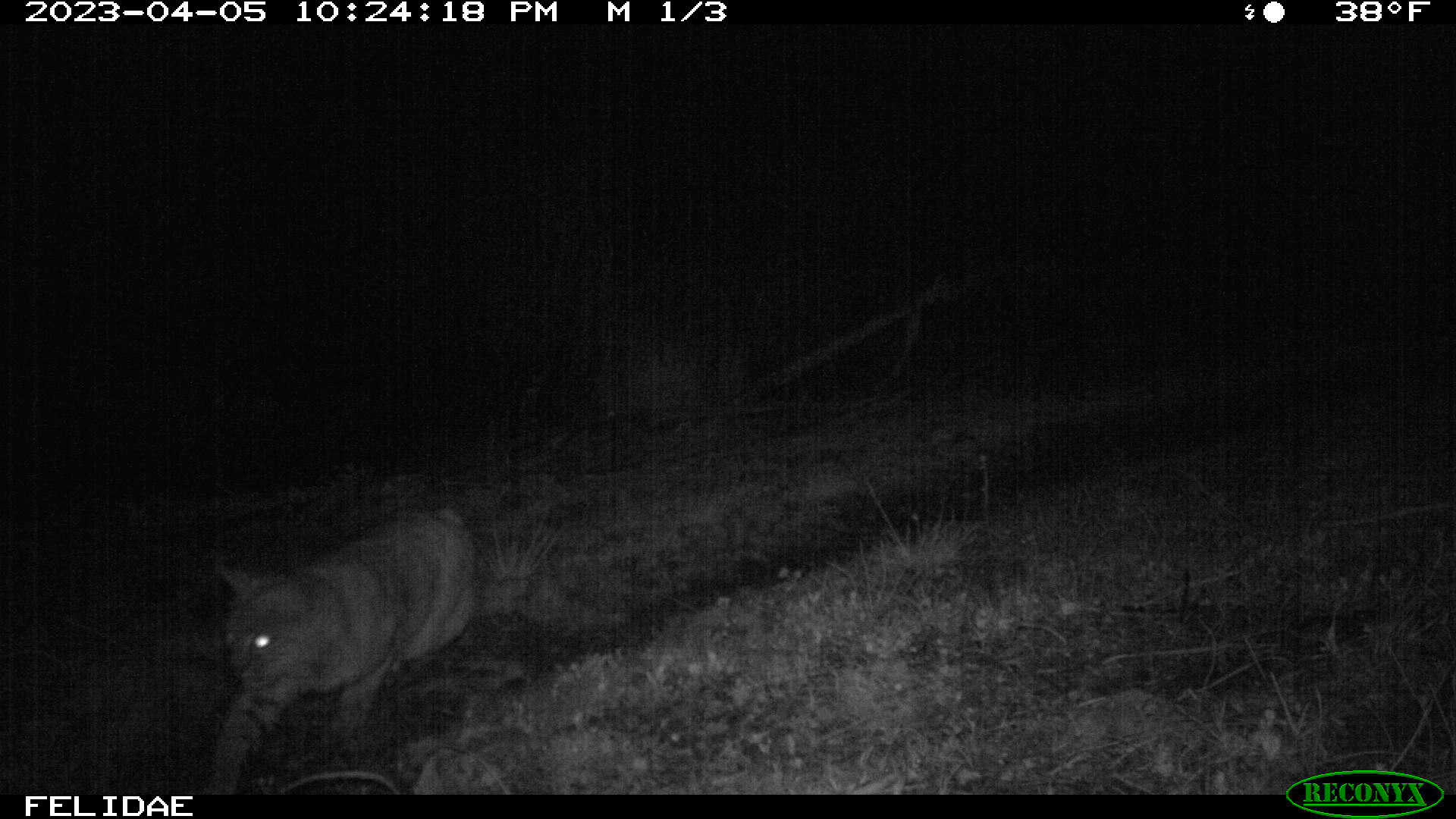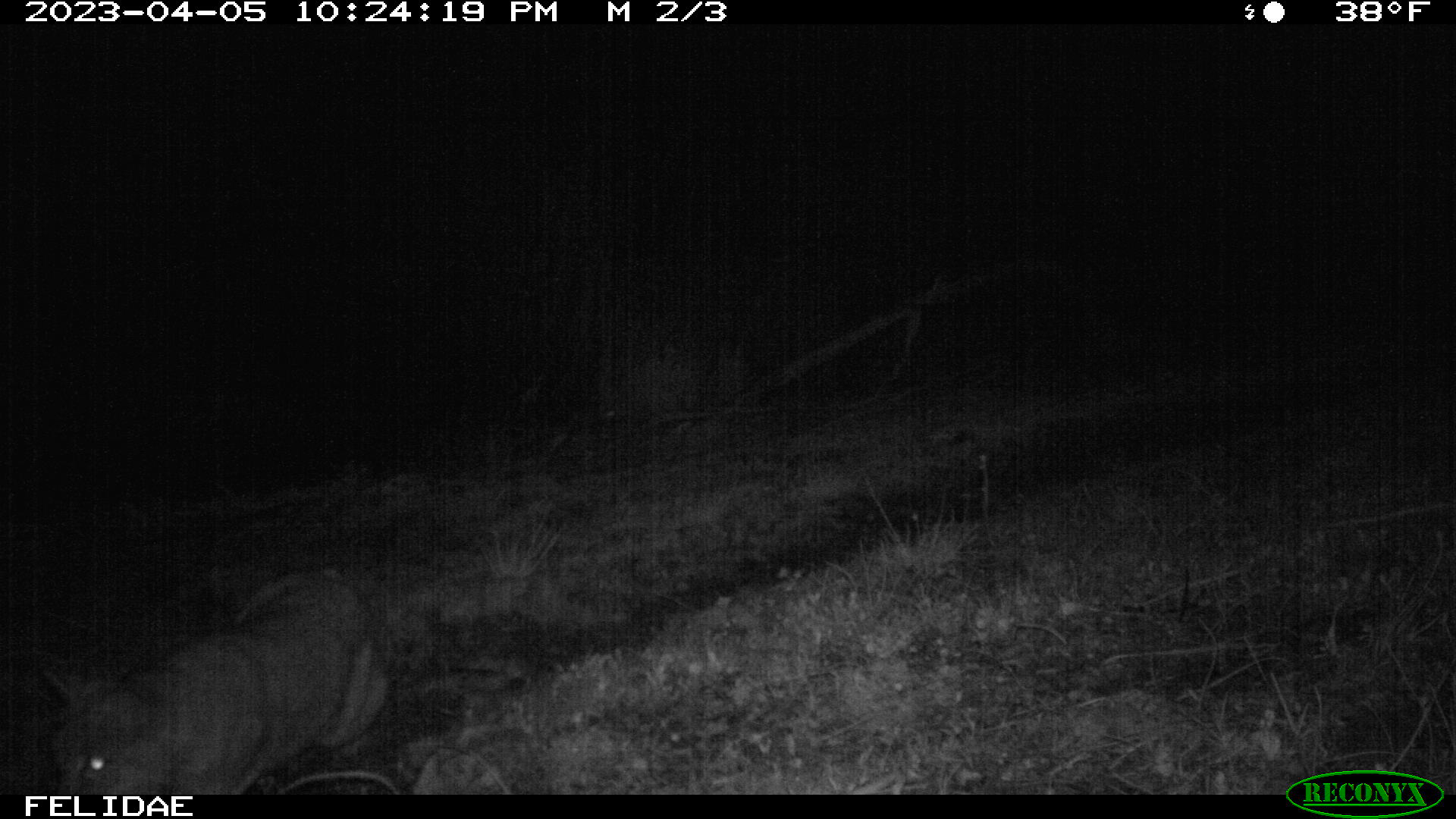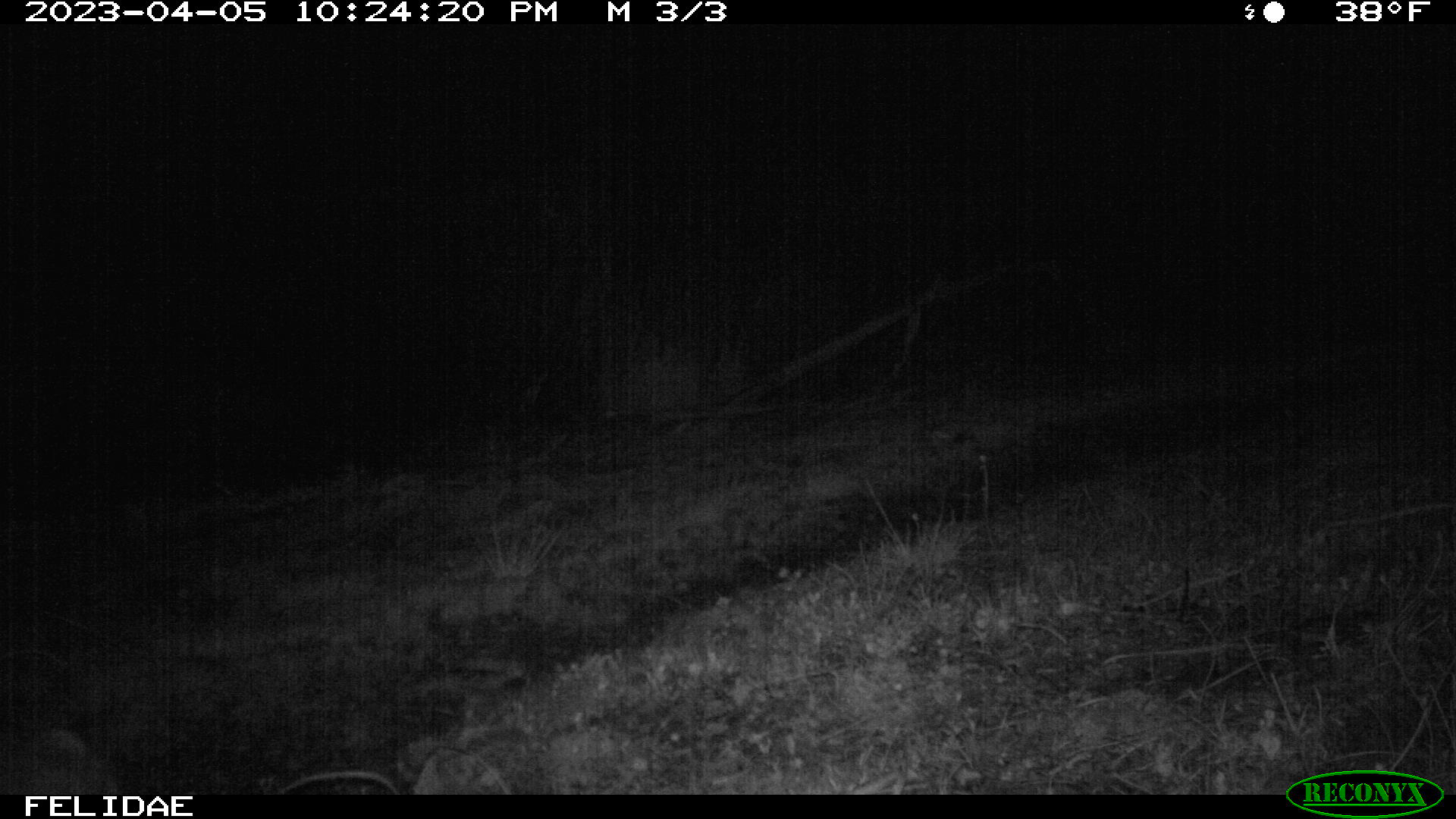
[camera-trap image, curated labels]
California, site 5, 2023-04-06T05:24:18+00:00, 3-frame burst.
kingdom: Animalia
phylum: Chordata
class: Mammalia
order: Carnivora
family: Felidae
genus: Lynx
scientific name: Lynx rufus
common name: bobcat